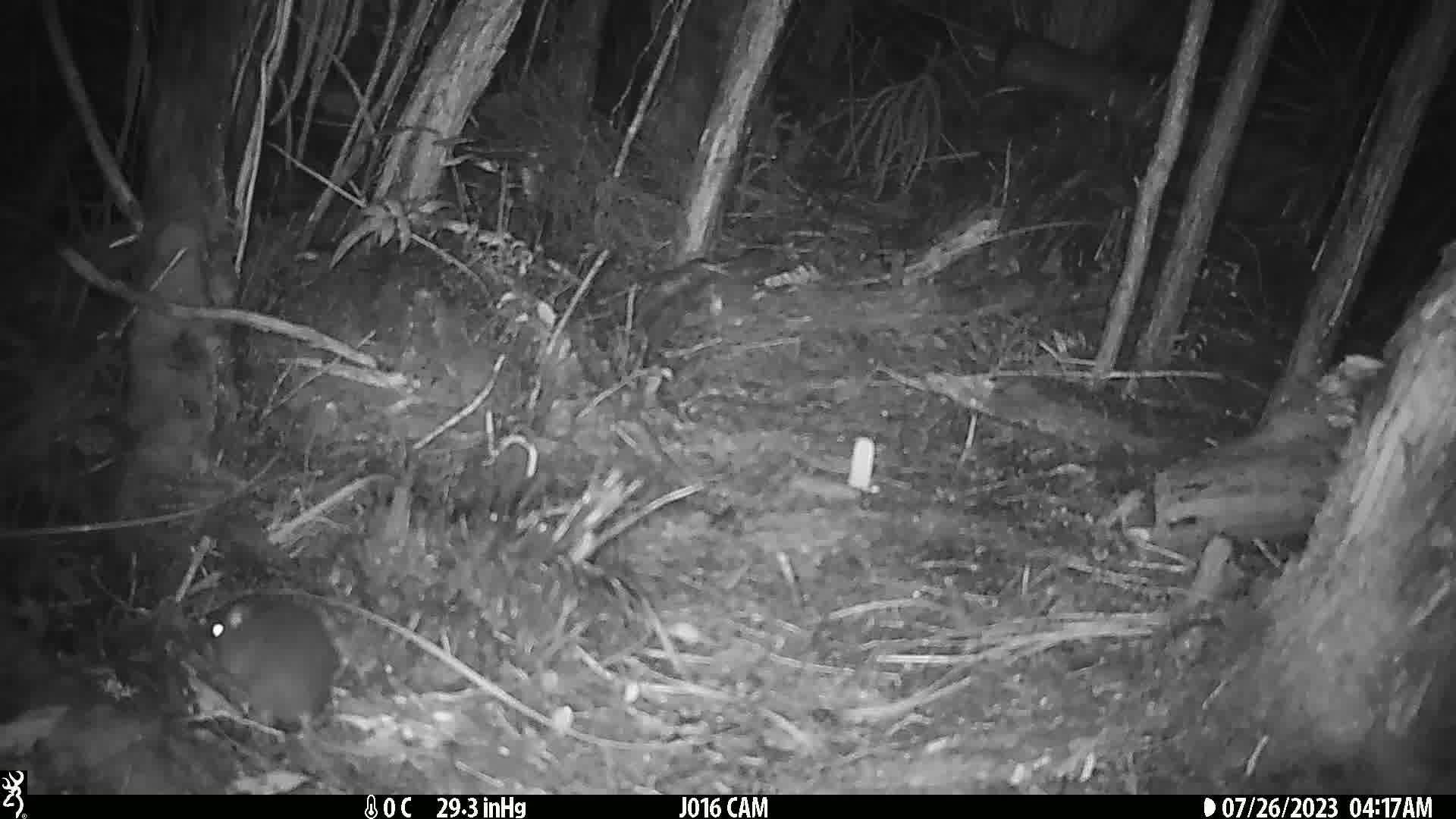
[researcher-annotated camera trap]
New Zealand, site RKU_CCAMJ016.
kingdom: Animalia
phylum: Chordata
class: Mammalia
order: Rodentia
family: Muridae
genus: Rattus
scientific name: Rattus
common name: rat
Rat (Rattus).